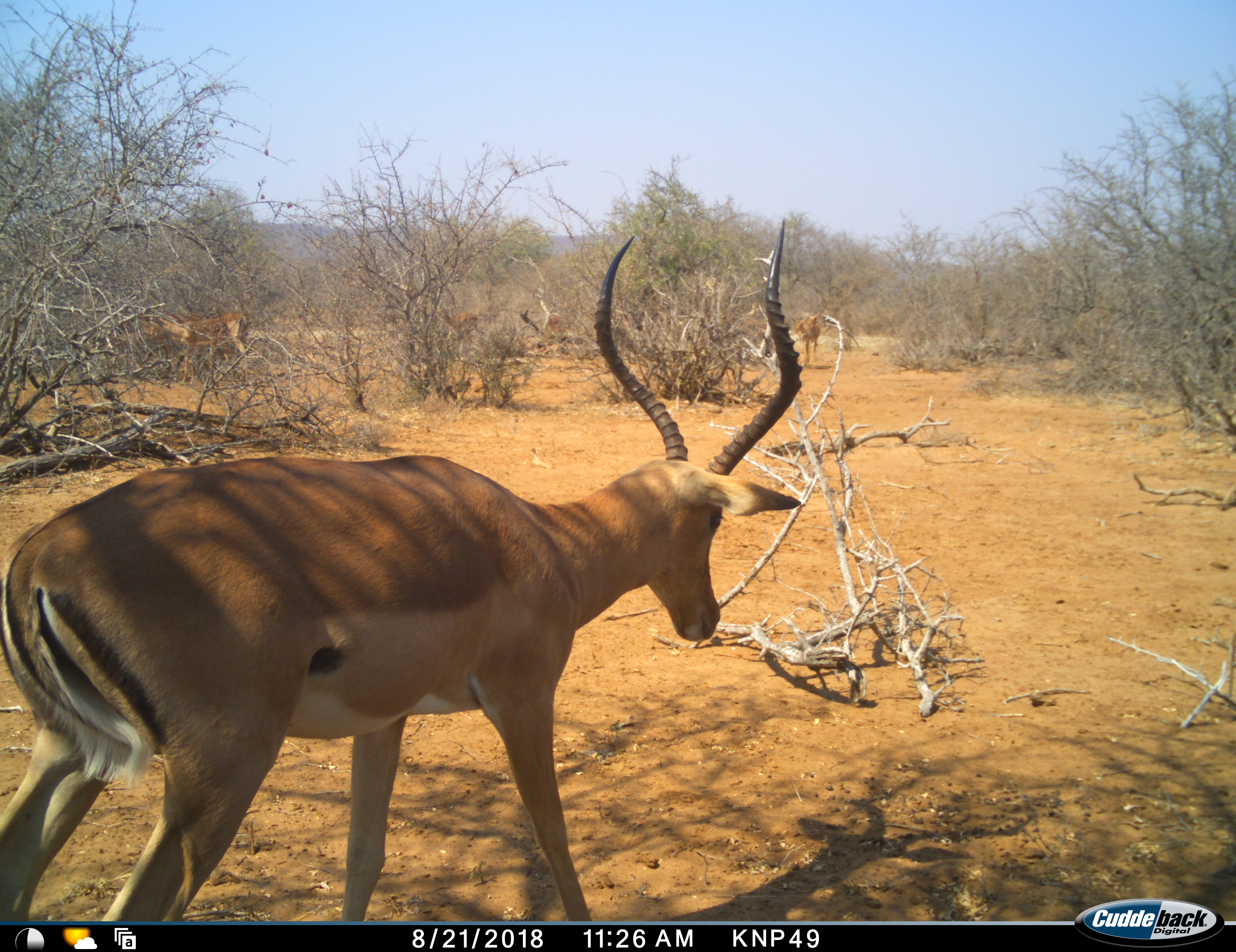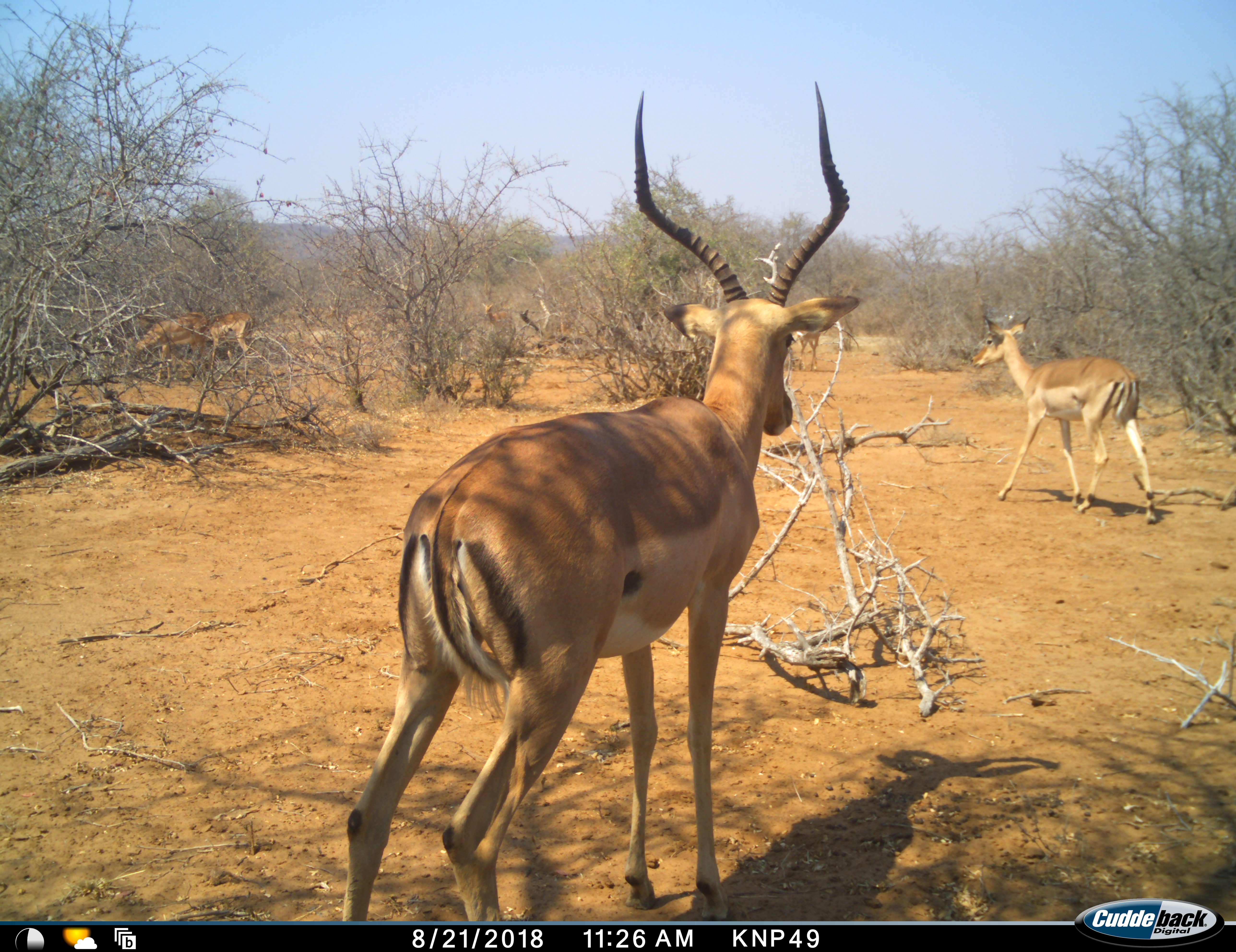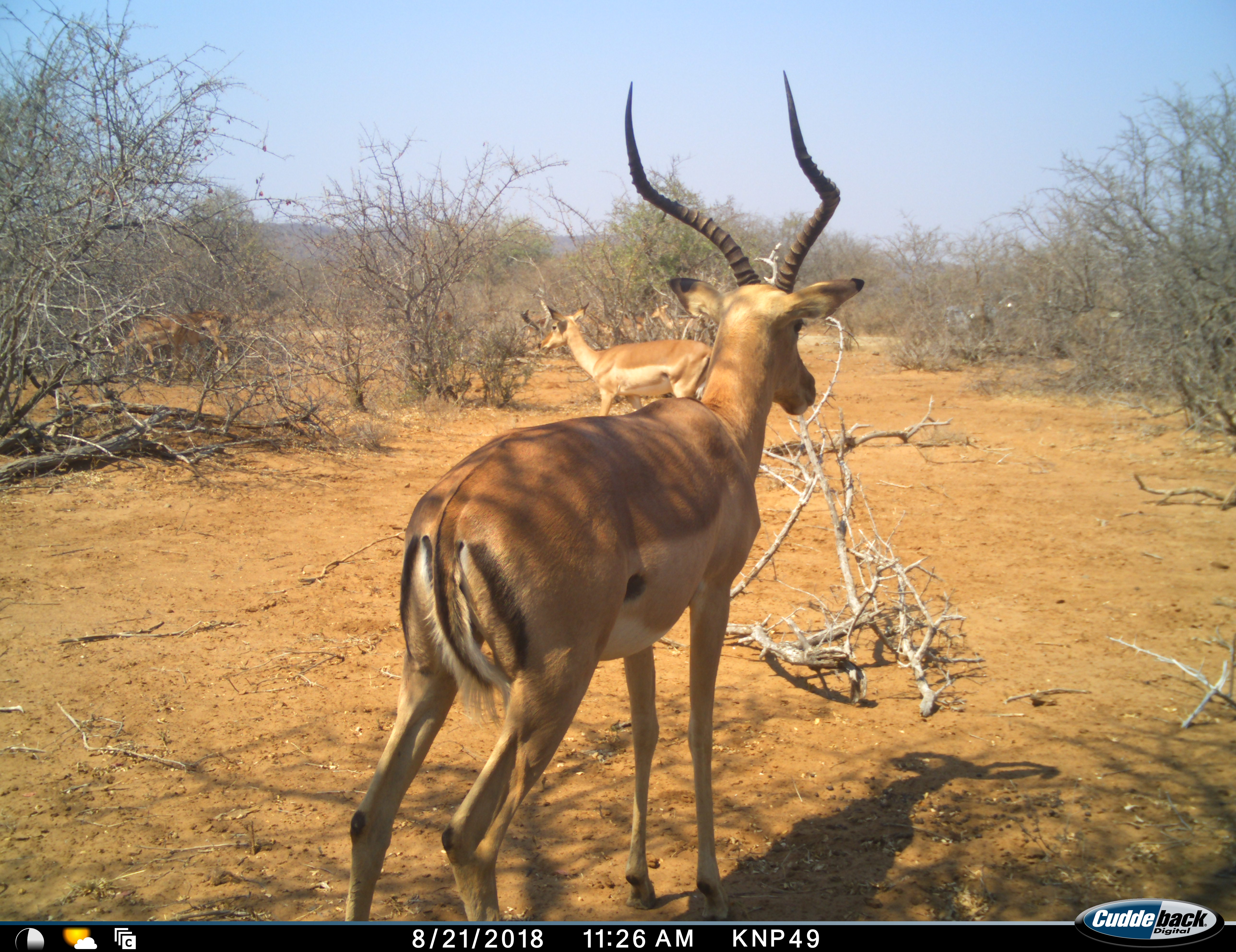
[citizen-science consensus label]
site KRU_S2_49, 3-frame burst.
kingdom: Animalia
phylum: Chordata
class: Mammalia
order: Artiodactyla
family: Bovidae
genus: Aepyceros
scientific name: Aepyceros melampus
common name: impala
Impala (Aepyceros melampus), count 6. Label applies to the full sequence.